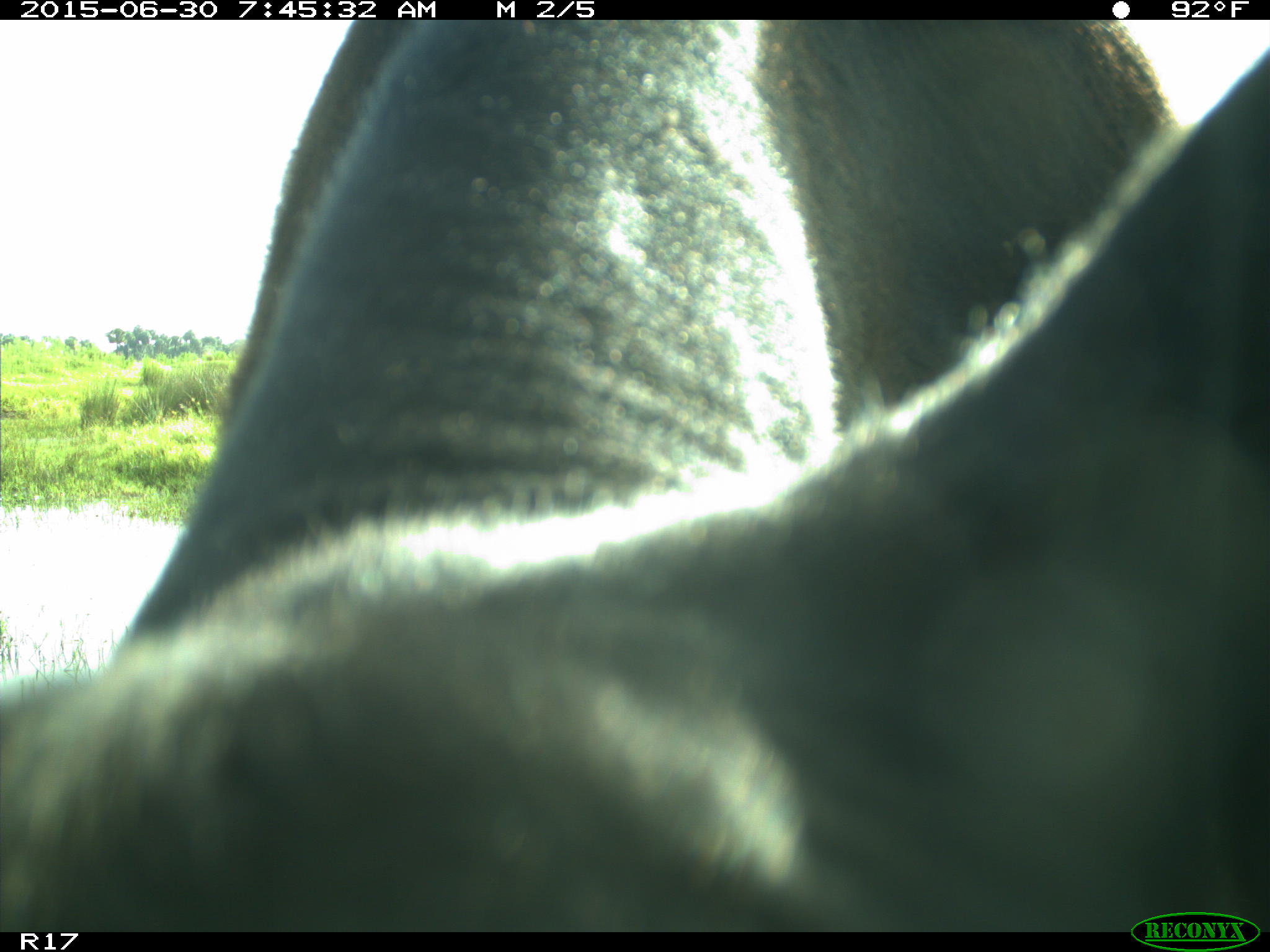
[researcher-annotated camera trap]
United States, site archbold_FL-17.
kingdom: Animalia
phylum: Chordata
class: Mammalia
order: Artiodactyla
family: Bovidae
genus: Bos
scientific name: Bos taurus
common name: domestic cow